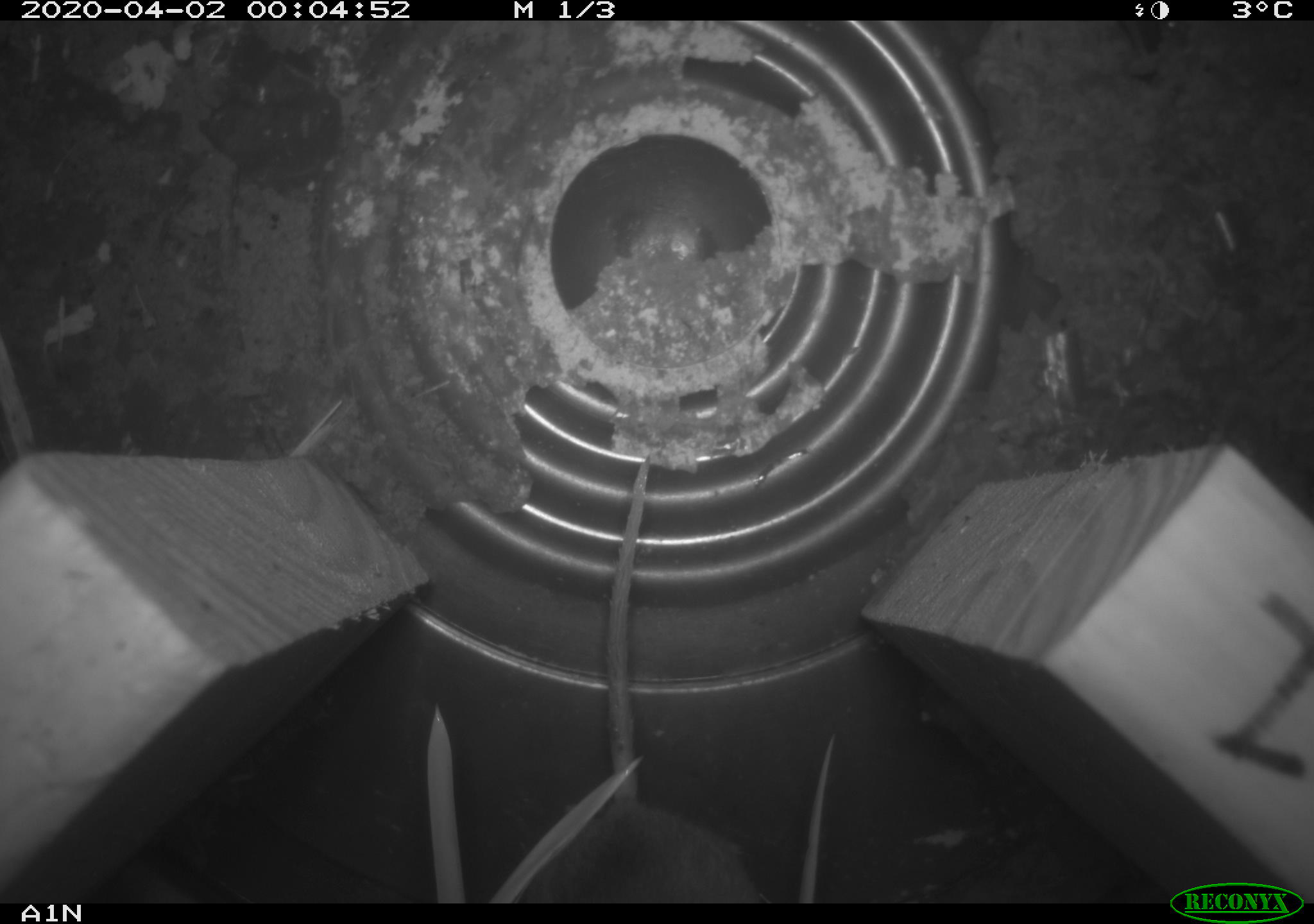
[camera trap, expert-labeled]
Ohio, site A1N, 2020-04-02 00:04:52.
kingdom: Animalia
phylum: Chordata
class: Mammalia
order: Rodentia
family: Cricetidae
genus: Peromyscus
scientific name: Peromyscus leucopus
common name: white-footed mouse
White-footed mouse (Peromyscus leucopus).